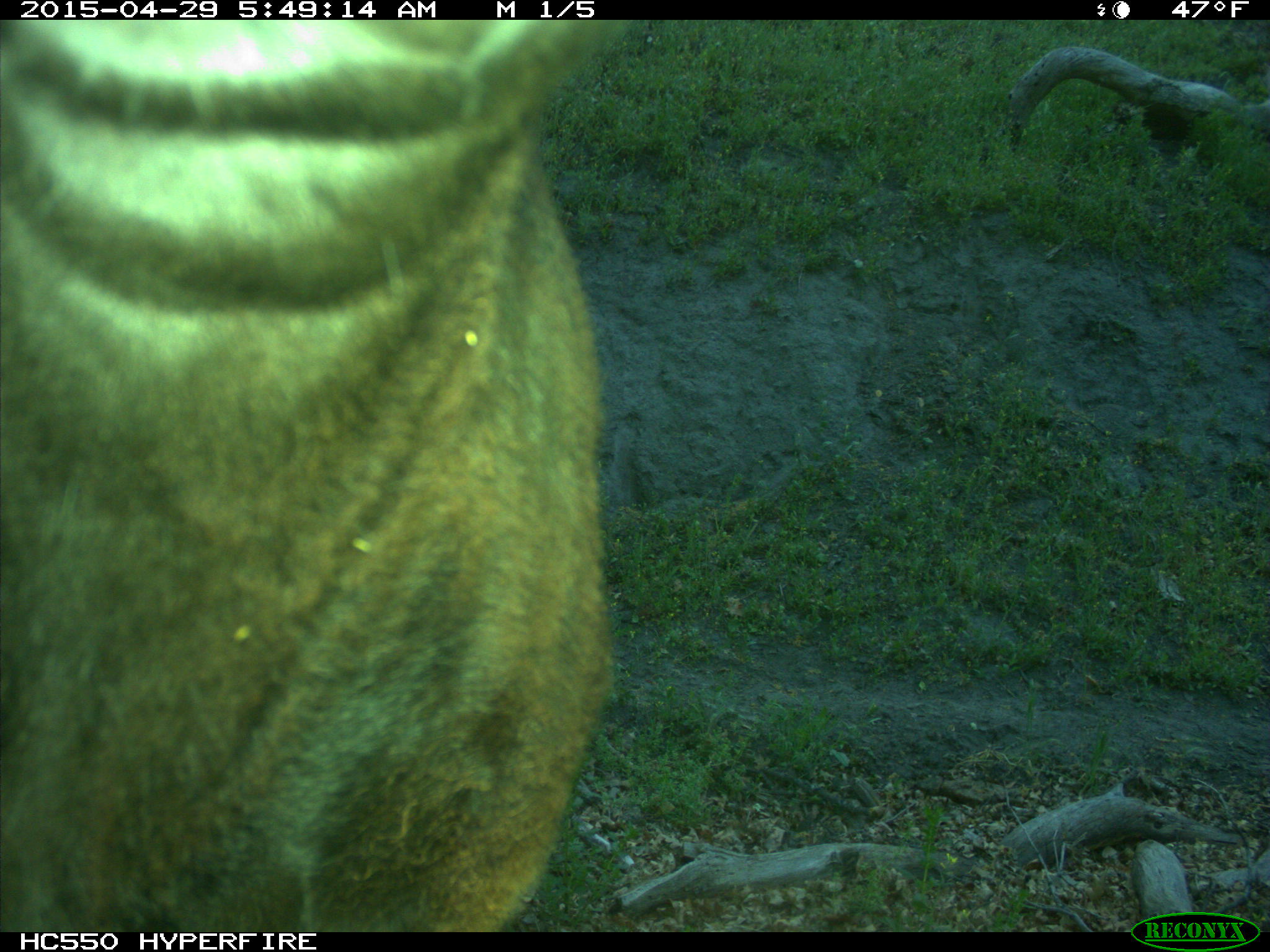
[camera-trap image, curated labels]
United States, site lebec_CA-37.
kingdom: Animalia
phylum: Chordata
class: Mammalia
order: Artiodactyla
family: Bovidae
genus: Bos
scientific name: Bos taurus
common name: domestic cow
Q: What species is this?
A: Bos taurus (domestic cow).